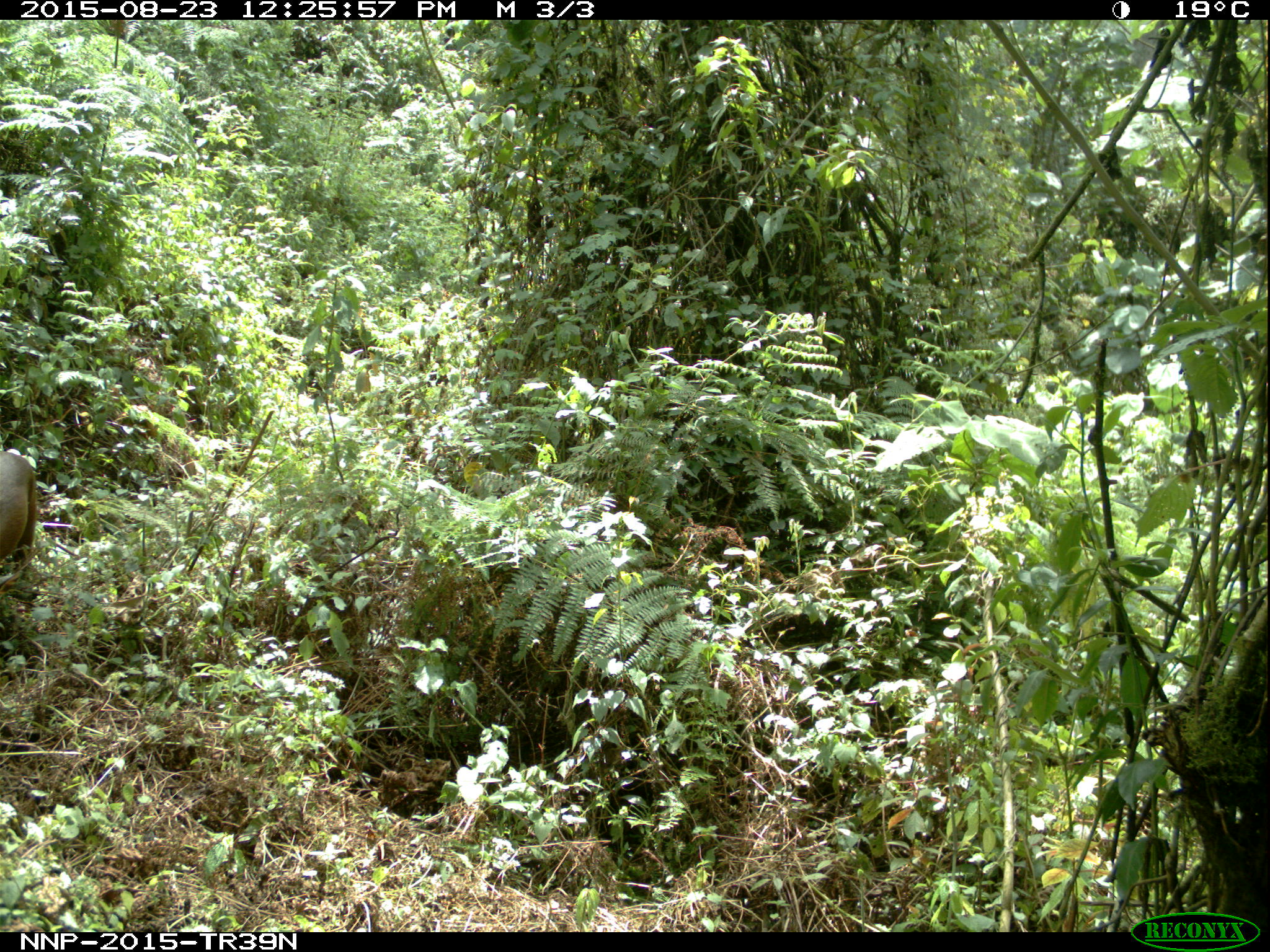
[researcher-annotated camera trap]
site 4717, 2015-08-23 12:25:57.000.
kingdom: Animalia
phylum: Chordata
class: Mammalia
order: Artiodactyla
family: Bovidae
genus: Cephalophus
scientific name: Cephalophus nigrifrons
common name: black-fronted duiker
Cephalophus nigrifrons (black-fronted duiker), count 1.